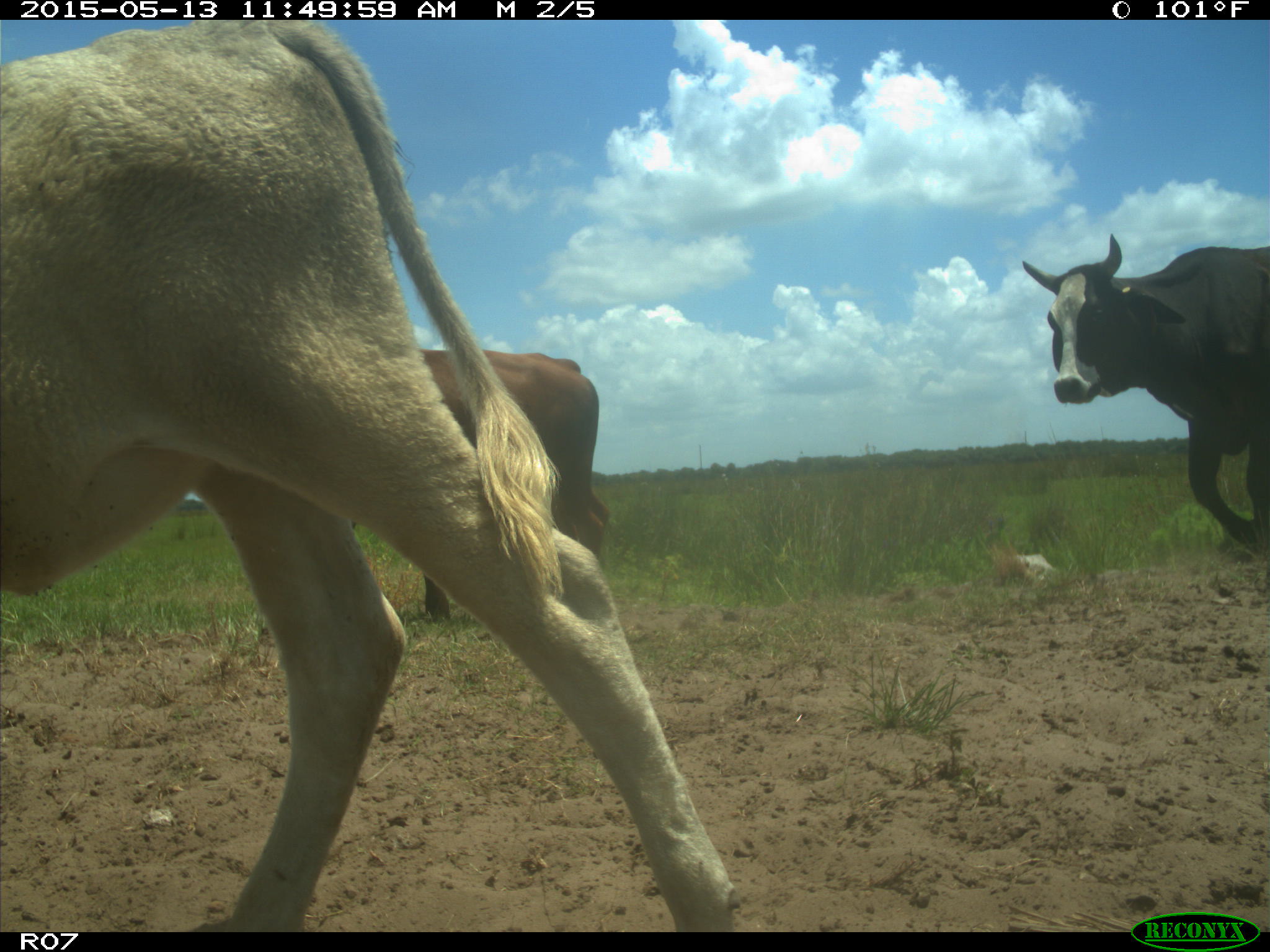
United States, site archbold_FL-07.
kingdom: Animalia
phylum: Chordata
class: Mammalia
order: Artiodactyla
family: Bovidae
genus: Bos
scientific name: Bos taurus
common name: domestic cow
Bos taurus (domestic cow).